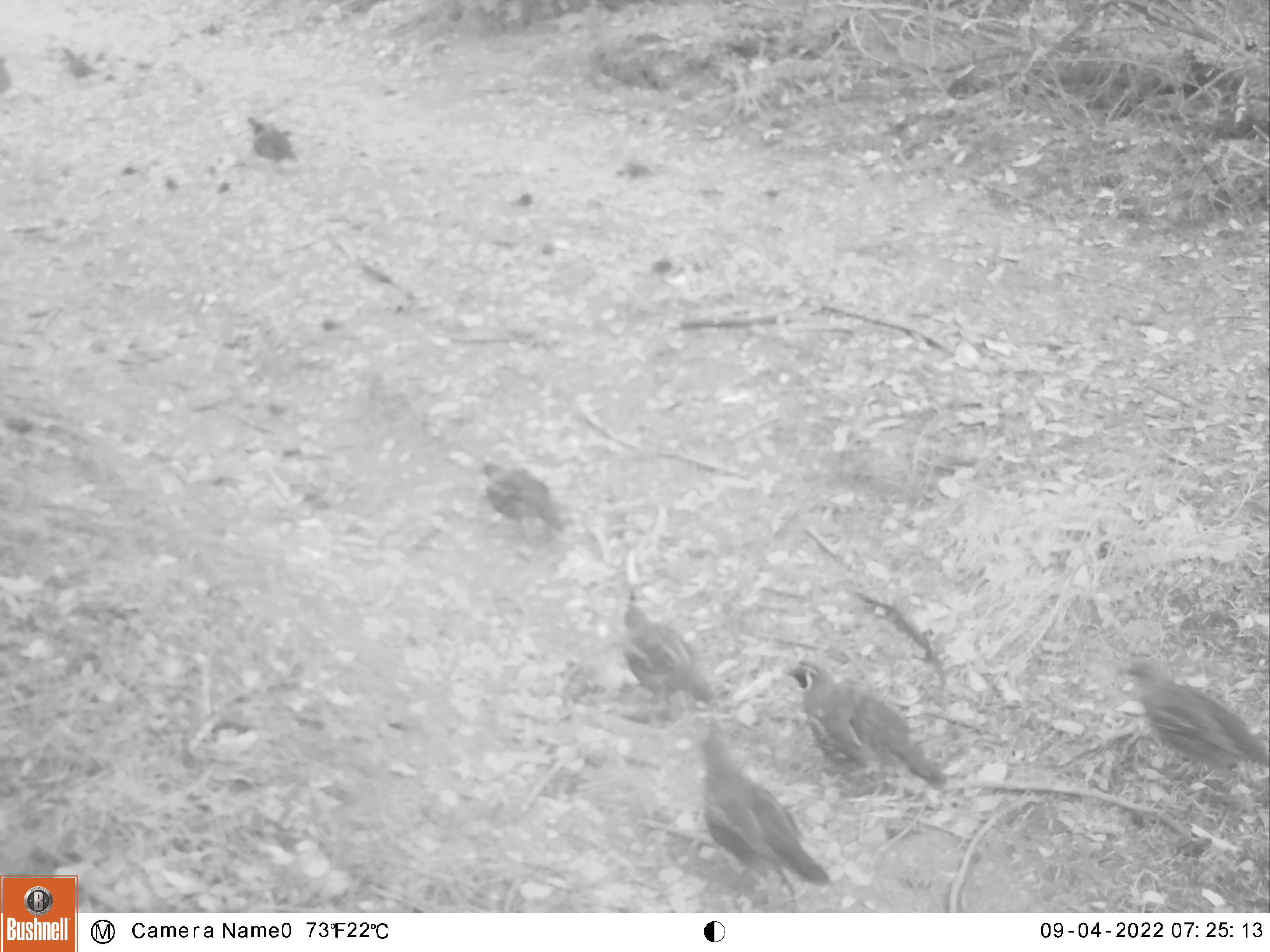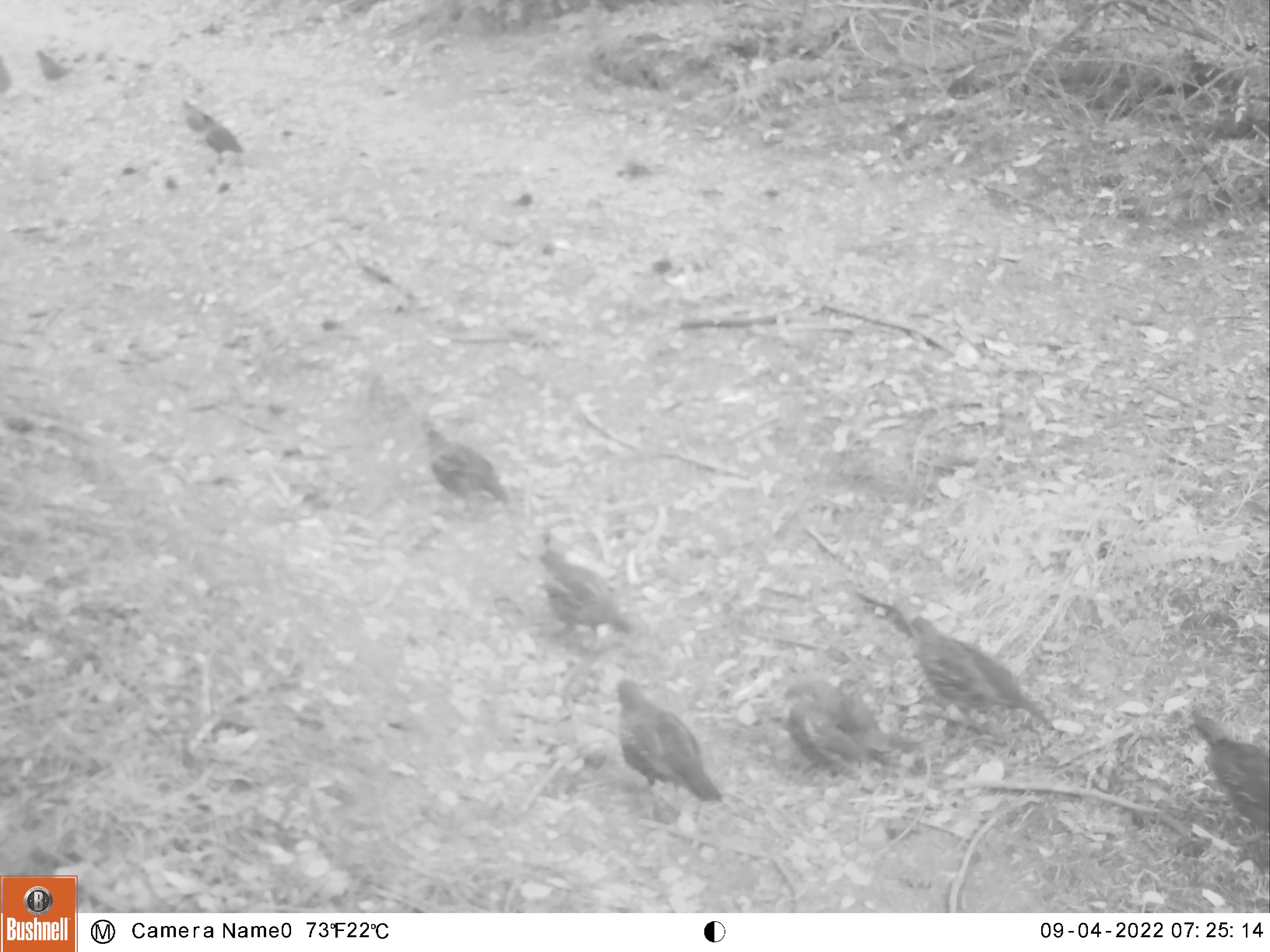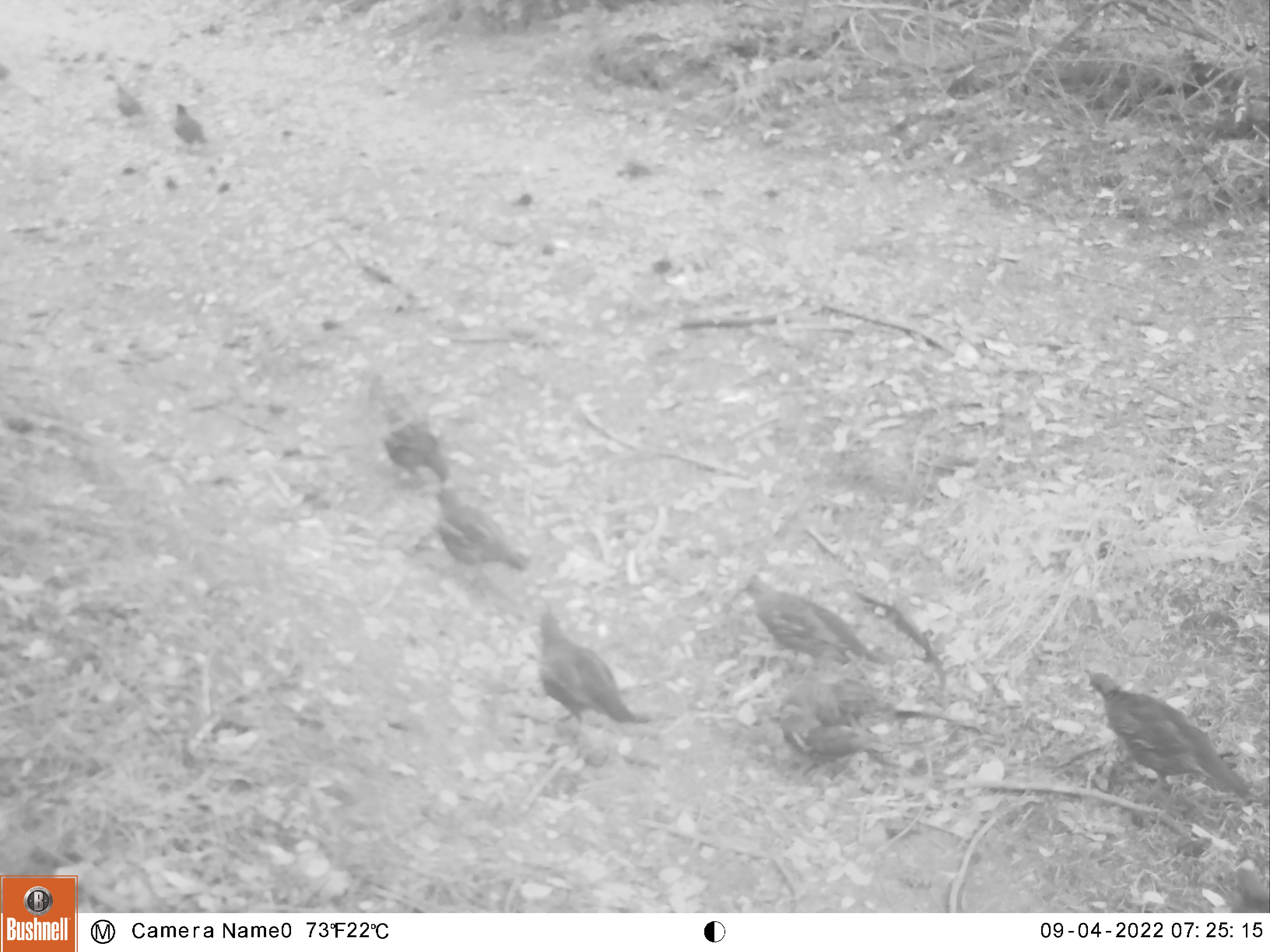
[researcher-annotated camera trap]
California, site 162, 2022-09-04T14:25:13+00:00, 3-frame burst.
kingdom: Animalia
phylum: Chordata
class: Aves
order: Galliformes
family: Odontophoridae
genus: Callipepla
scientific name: Callipepla californica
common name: california quail